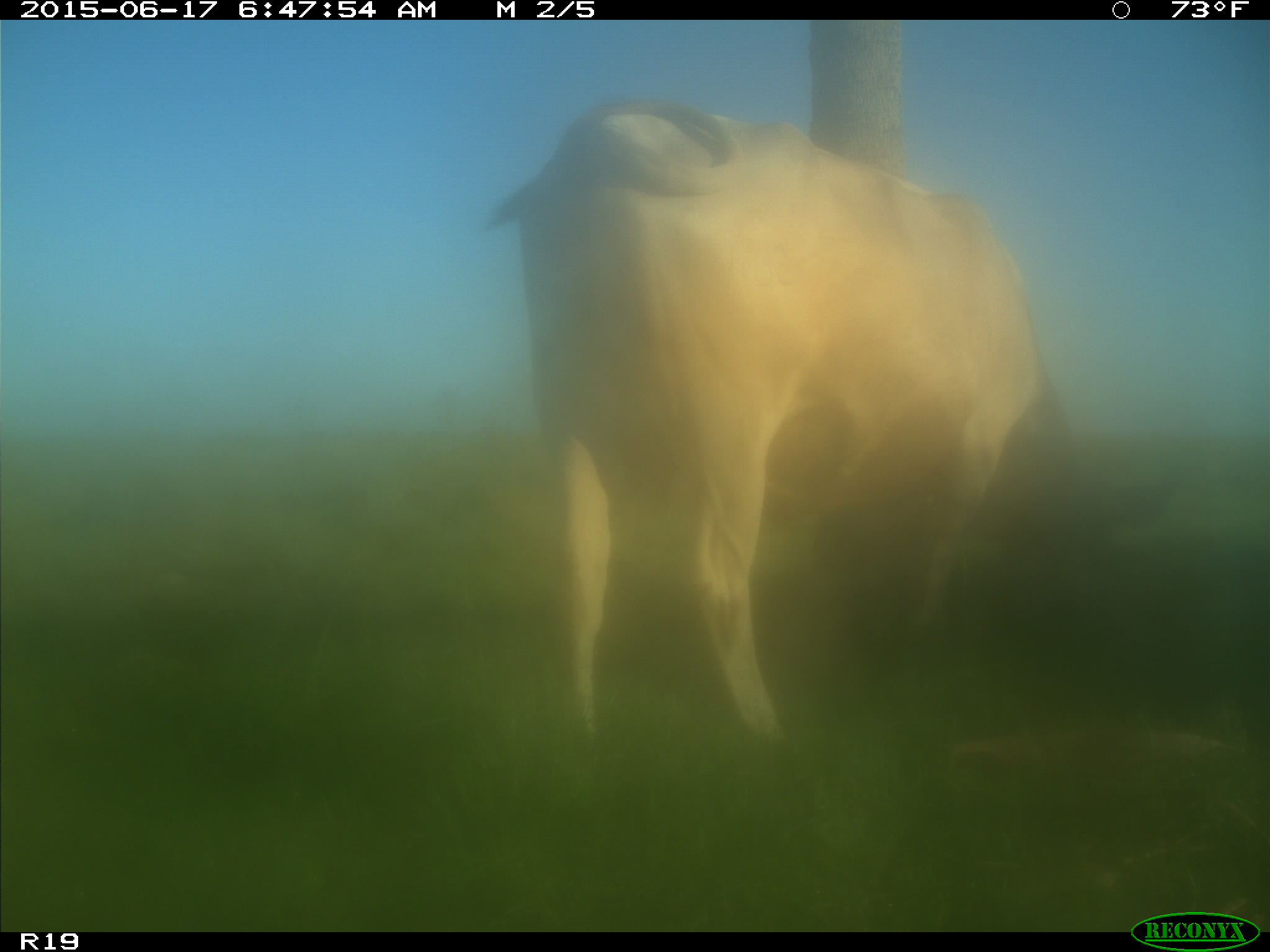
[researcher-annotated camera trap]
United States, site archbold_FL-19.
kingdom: Animalia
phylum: Chordata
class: Mammalia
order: Artiodactyla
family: Bovidae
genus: Bos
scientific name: Bos taurus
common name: domestic cow